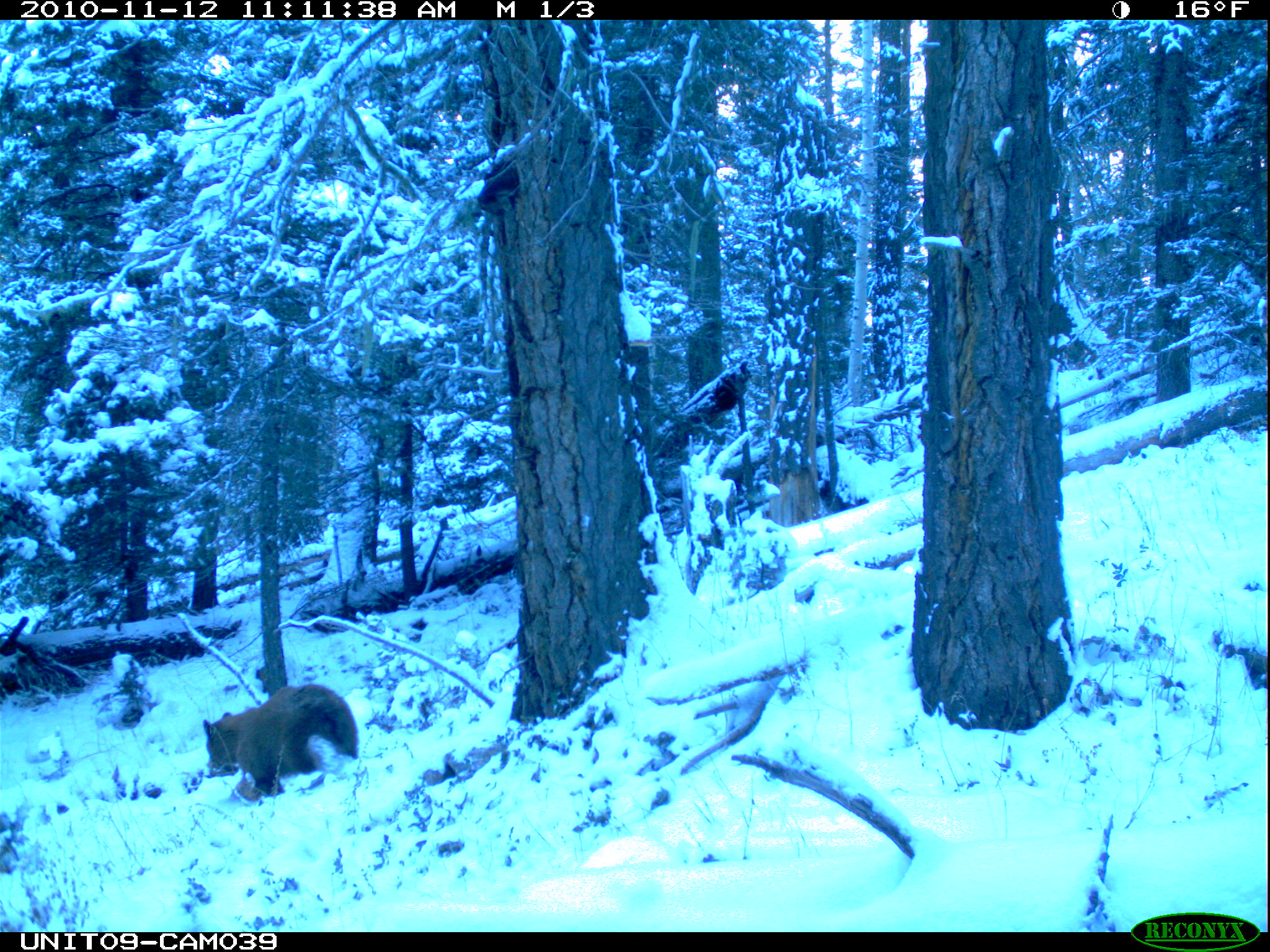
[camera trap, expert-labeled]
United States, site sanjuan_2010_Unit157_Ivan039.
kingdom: Animalia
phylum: Chordata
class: Mammalia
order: Carnivora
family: Ursidae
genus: Ursus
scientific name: Ursus americanus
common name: american black bear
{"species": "Ursus americanus (american black bear)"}